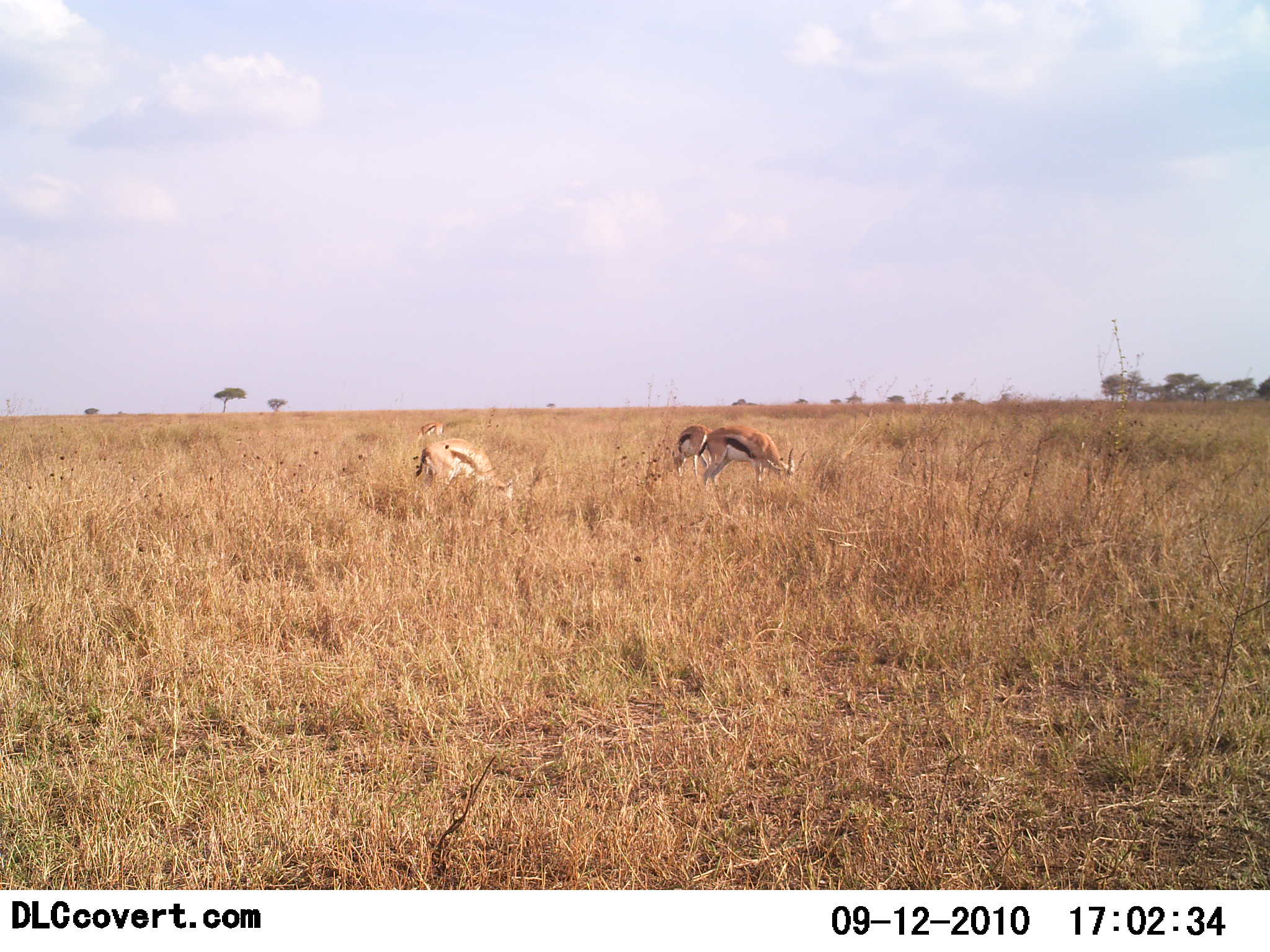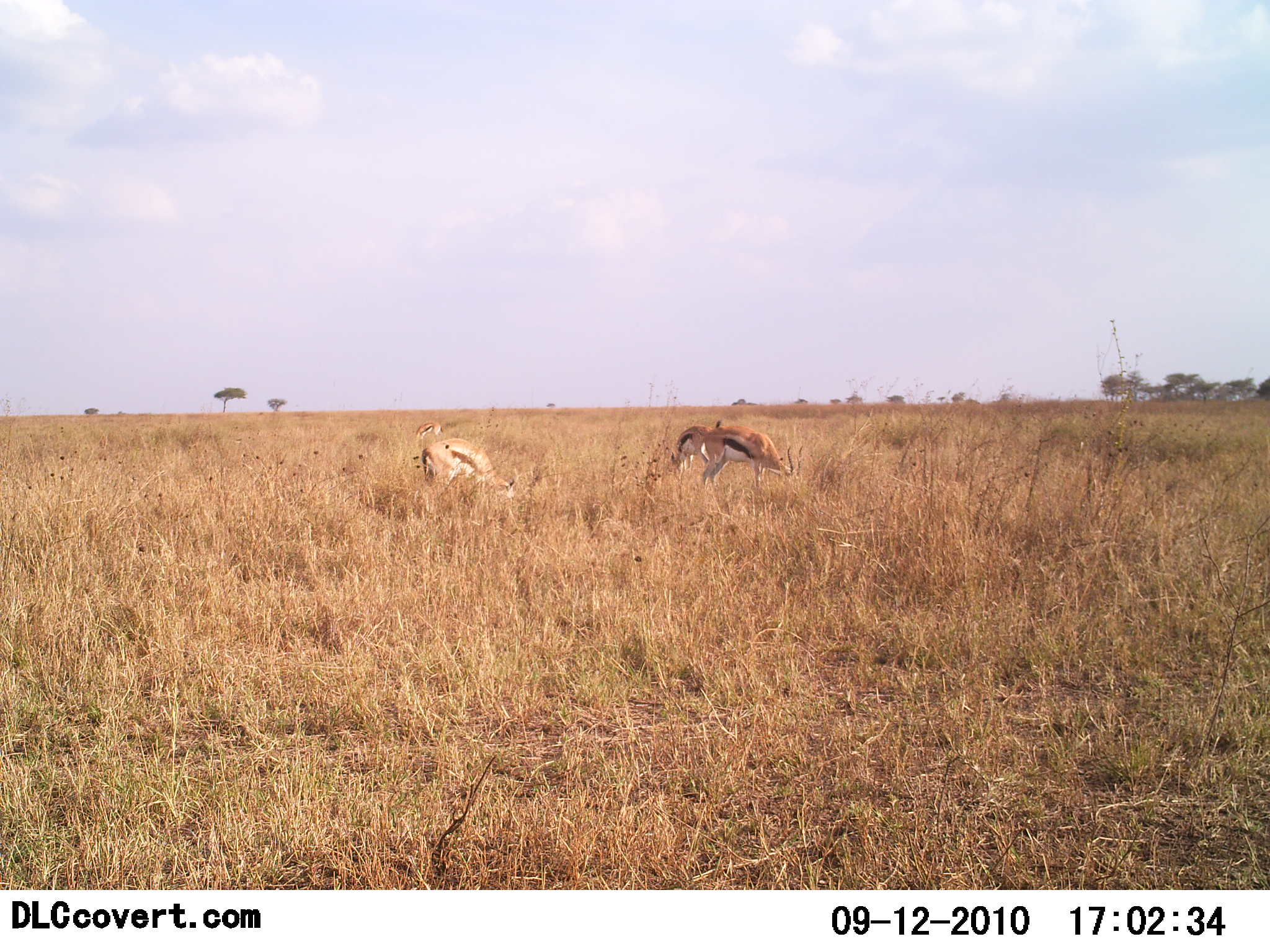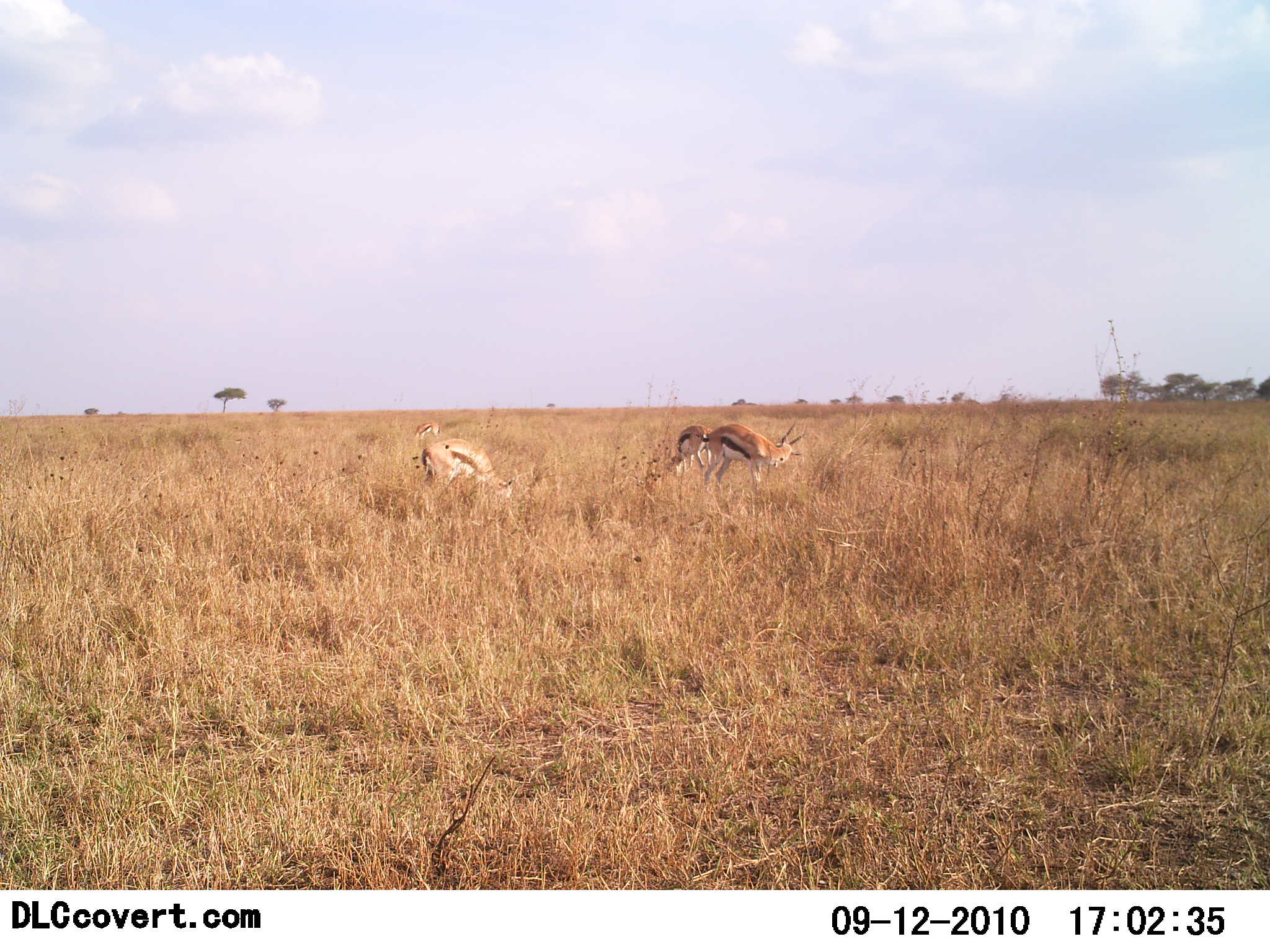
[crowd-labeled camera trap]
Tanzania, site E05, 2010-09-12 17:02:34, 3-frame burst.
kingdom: Animalia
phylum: Chordata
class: Mammalia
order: Artiodactyla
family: Bovidae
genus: Eudorcas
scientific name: Eudorcas thomsonii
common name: thomson's gazelle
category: gazellethomsons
Gazellethomsons (thomson's gazelle) (Eudorcas thomsonii), count 4. Behavior (volunteer vote fractions): standing 35%, resting 0%, moving 0%, interacting 0%. Young present (vote fraction): 0%. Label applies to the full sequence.